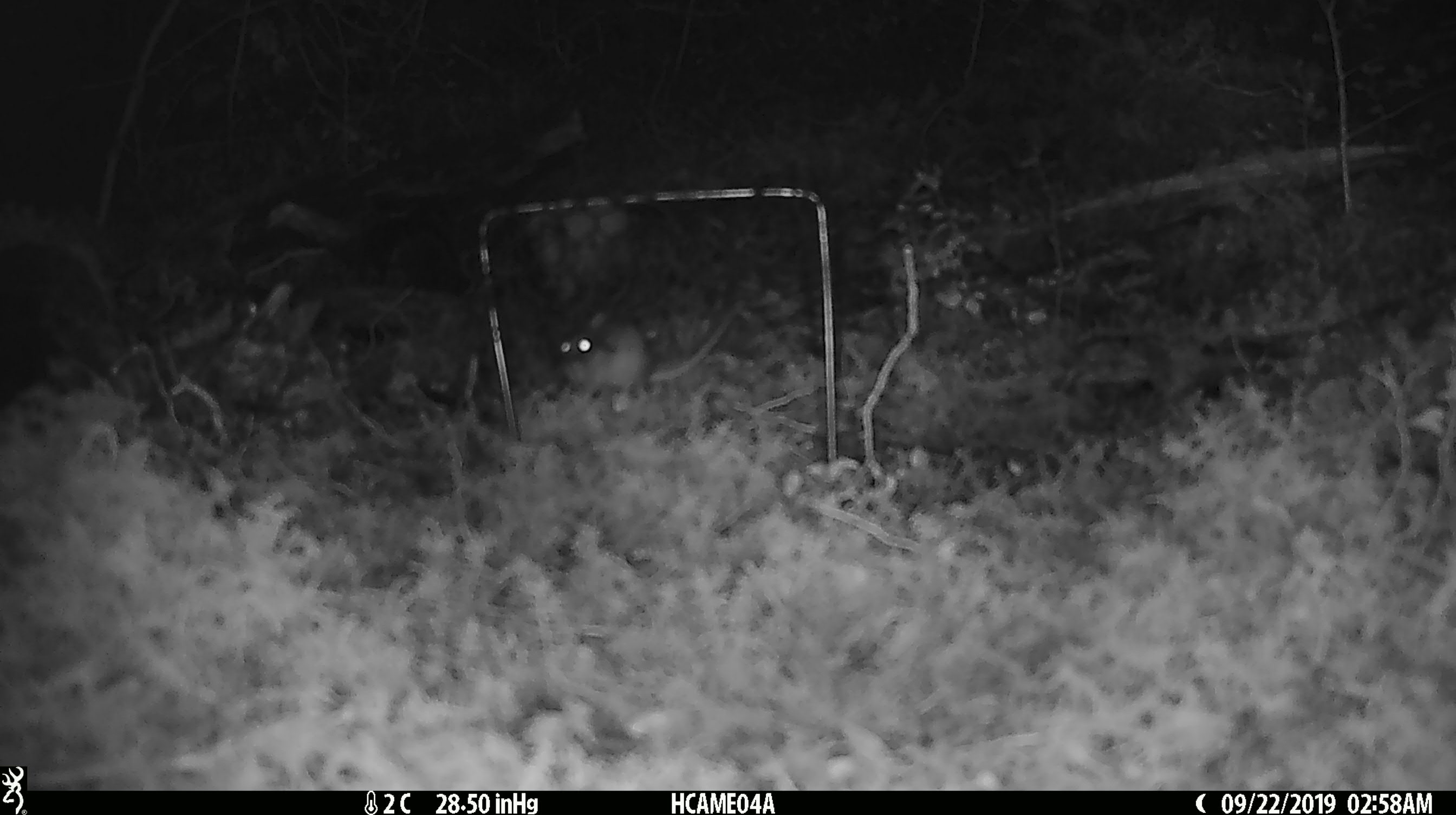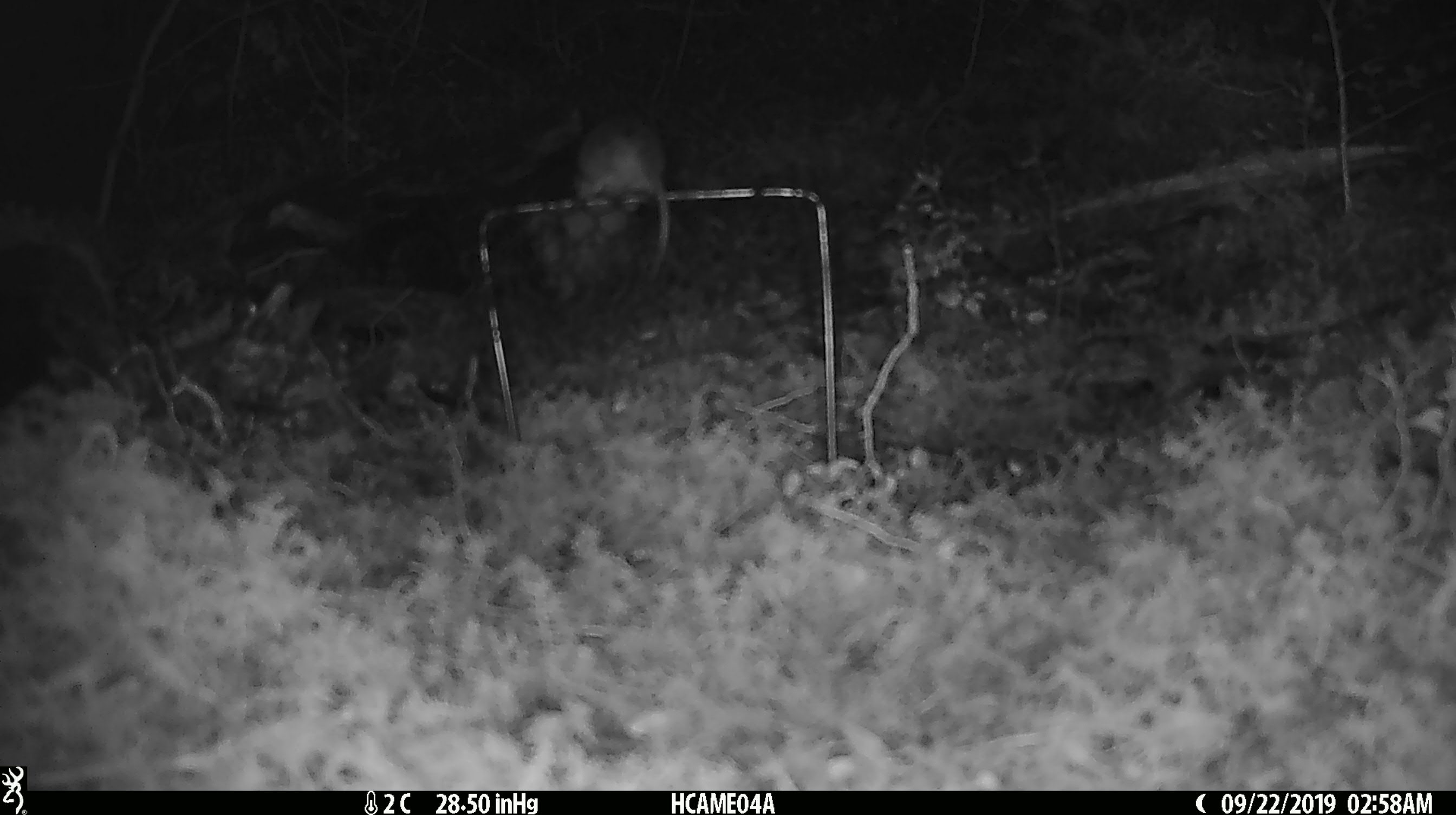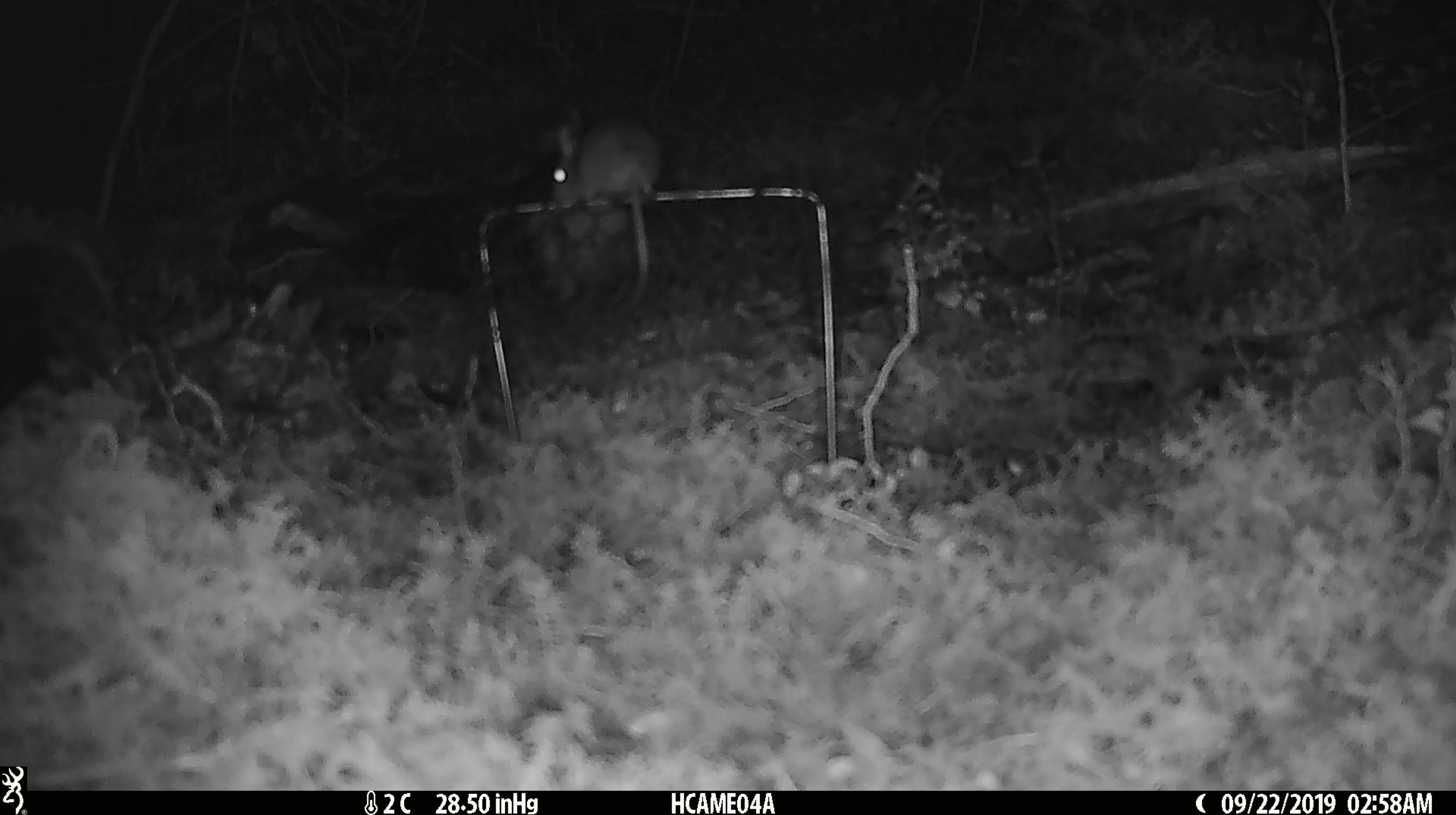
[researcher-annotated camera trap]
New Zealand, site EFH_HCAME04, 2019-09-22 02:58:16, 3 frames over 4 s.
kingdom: Animalia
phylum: Chordata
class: Mammalia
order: Rodentia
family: Muridae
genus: Mus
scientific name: Mus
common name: mouse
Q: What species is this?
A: Mouse (Mus).